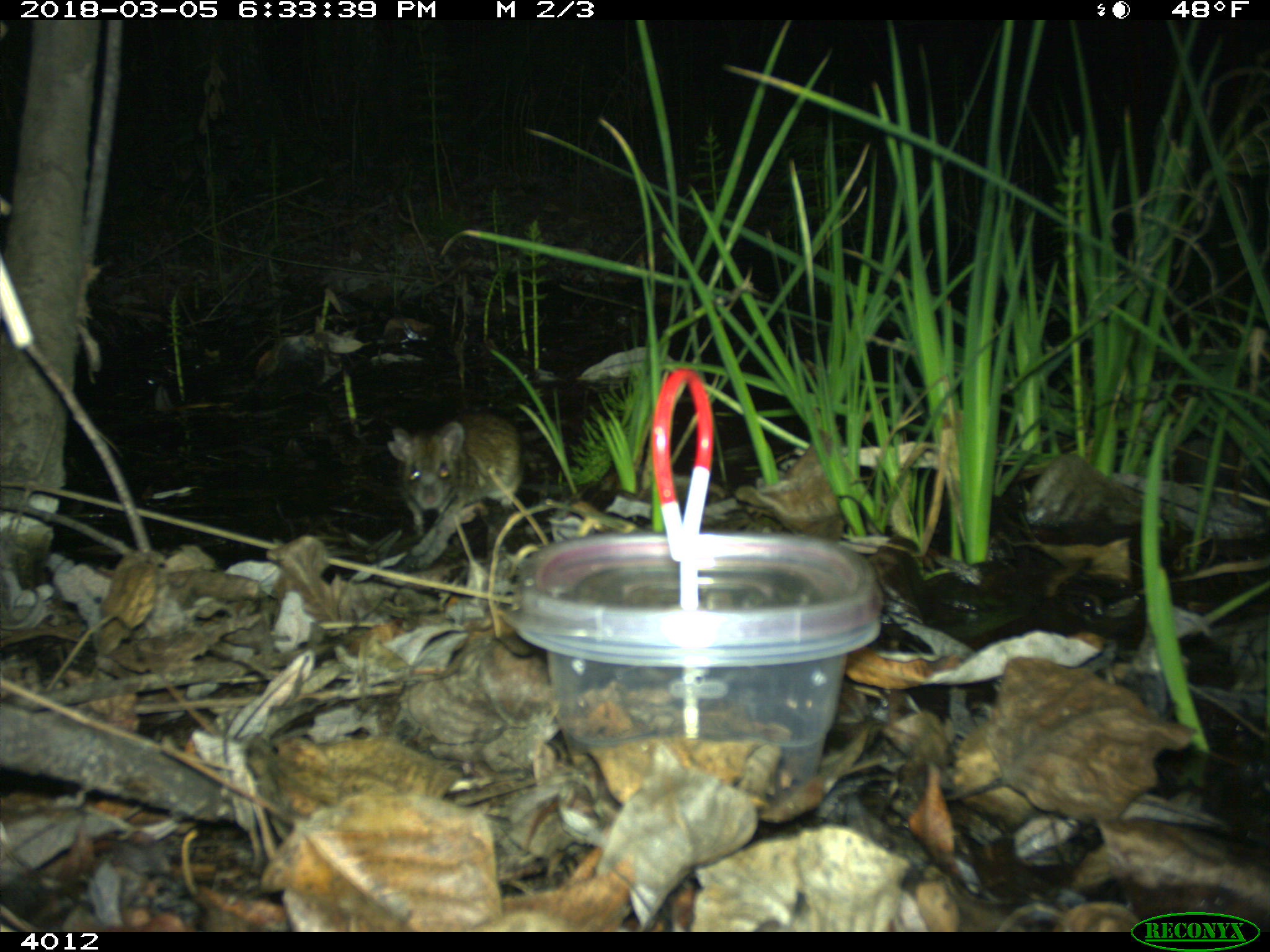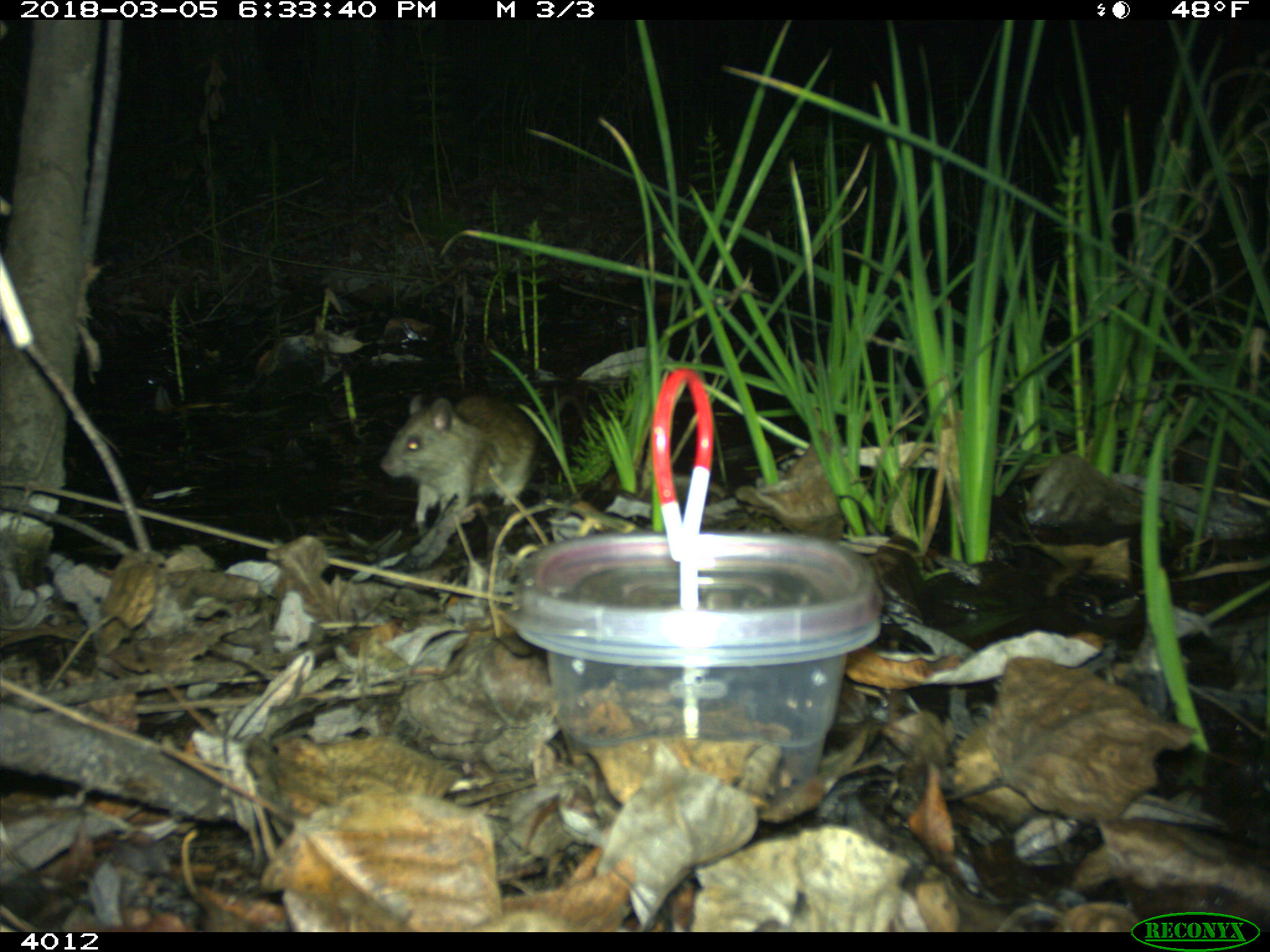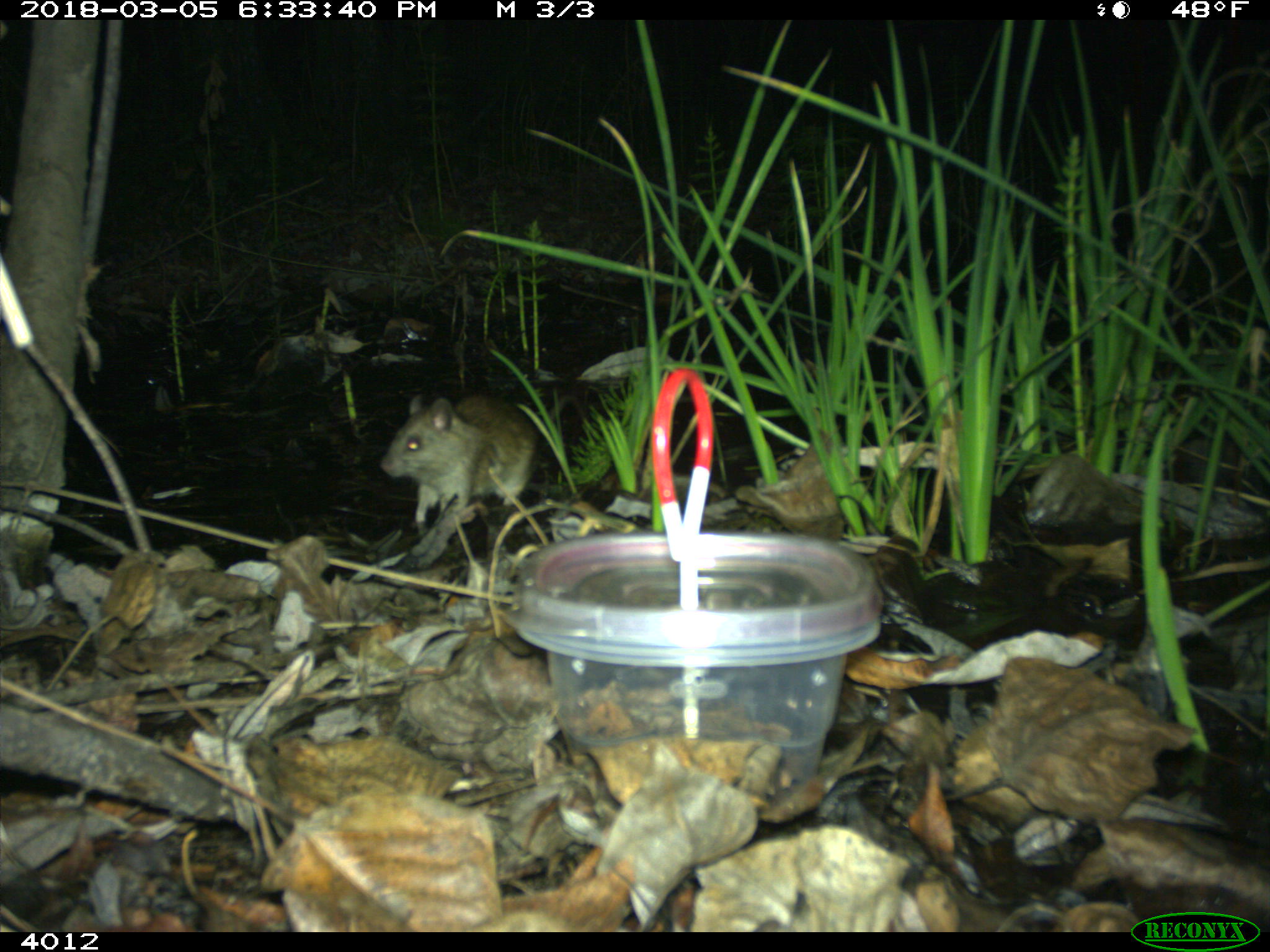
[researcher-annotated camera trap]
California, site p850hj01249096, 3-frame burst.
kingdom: Animalia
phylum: Chordata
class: Mammalia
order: Rodentia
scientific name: Rodentia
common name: rodent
Rodent (Rodentia).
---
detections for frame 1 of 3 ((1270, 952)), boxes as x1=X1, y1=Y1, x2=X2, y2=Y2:
rodent: x1=386, y1=407, x2=522, y2=553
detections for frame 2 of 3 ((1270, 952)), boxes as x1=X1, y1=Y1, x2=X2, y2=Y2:
rodent: x1=381, y1=391, x2=535, y2=524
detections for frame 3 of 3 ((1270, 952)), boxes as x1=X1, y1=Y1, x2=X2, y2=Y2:
rodent: x1=378, y1=393, x2=585, y2=528